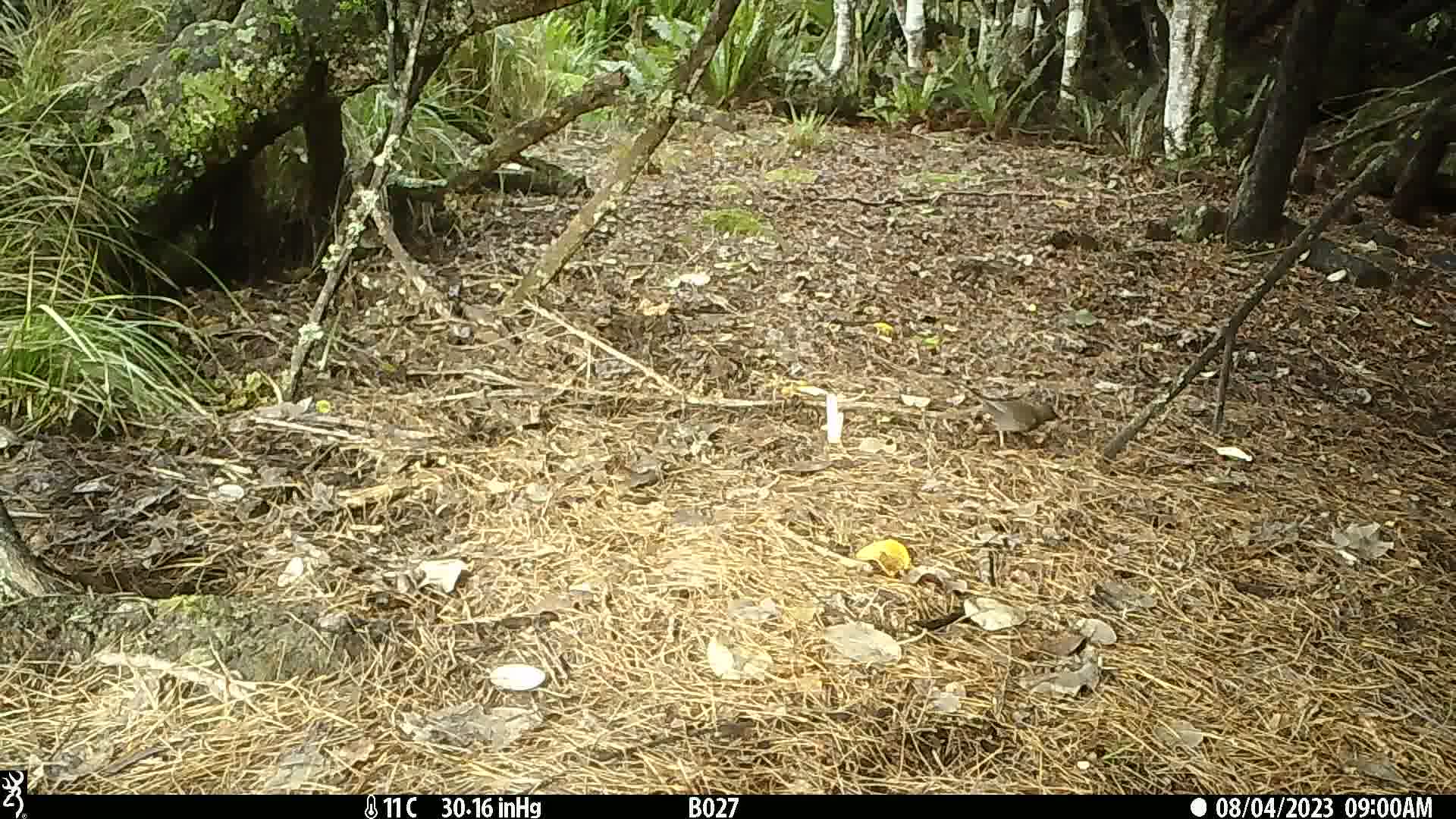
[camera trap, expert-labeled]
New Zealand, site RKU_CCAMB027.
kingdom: Animalia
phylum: Chordata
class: Aves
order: Passeriformes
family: Turdidae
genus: Turdus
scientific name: Turdus merula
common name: eurasian blackbird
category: blackbird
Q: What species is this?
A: Blackbird (eurasian blackbird) (Turdus merula).